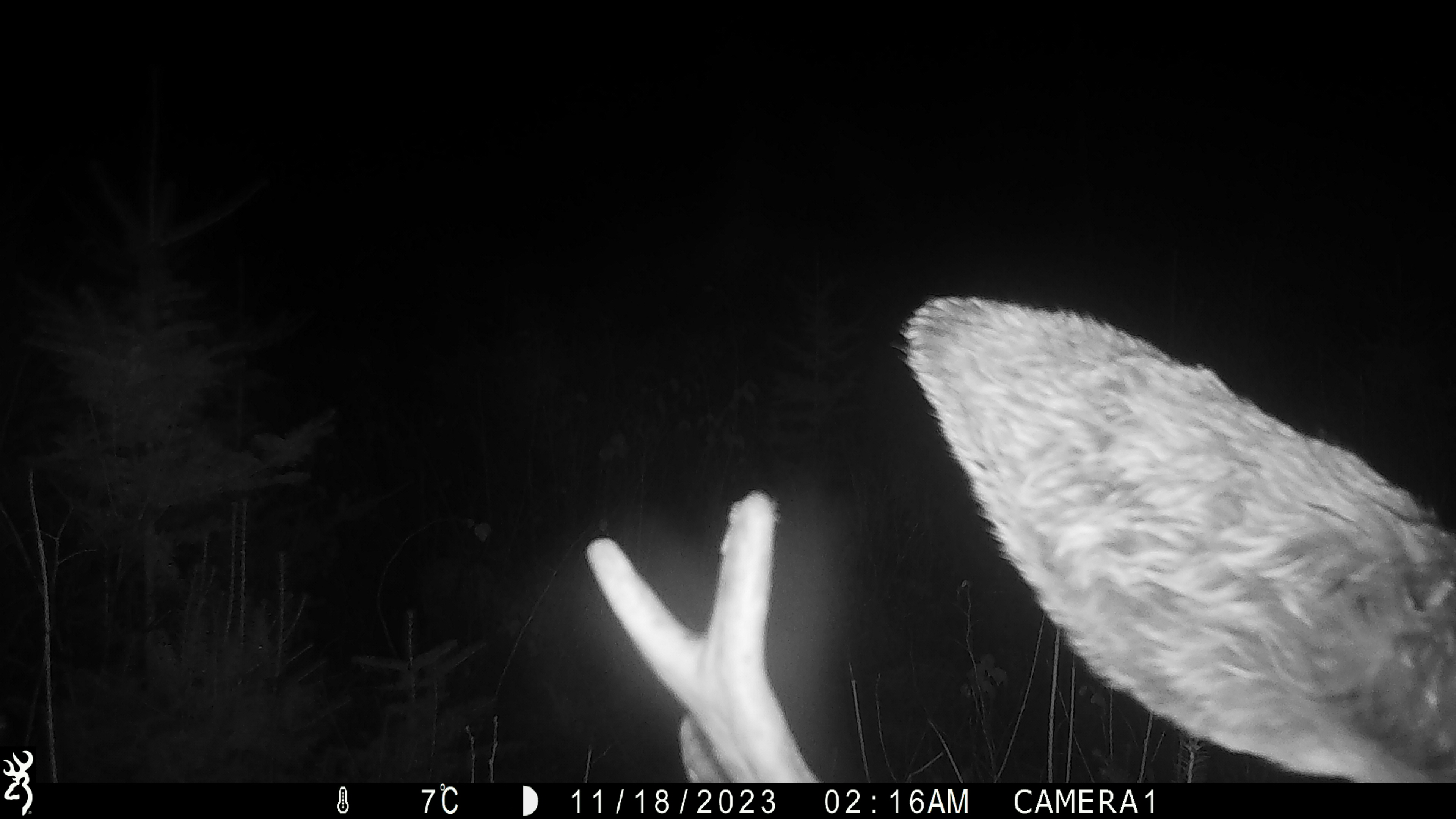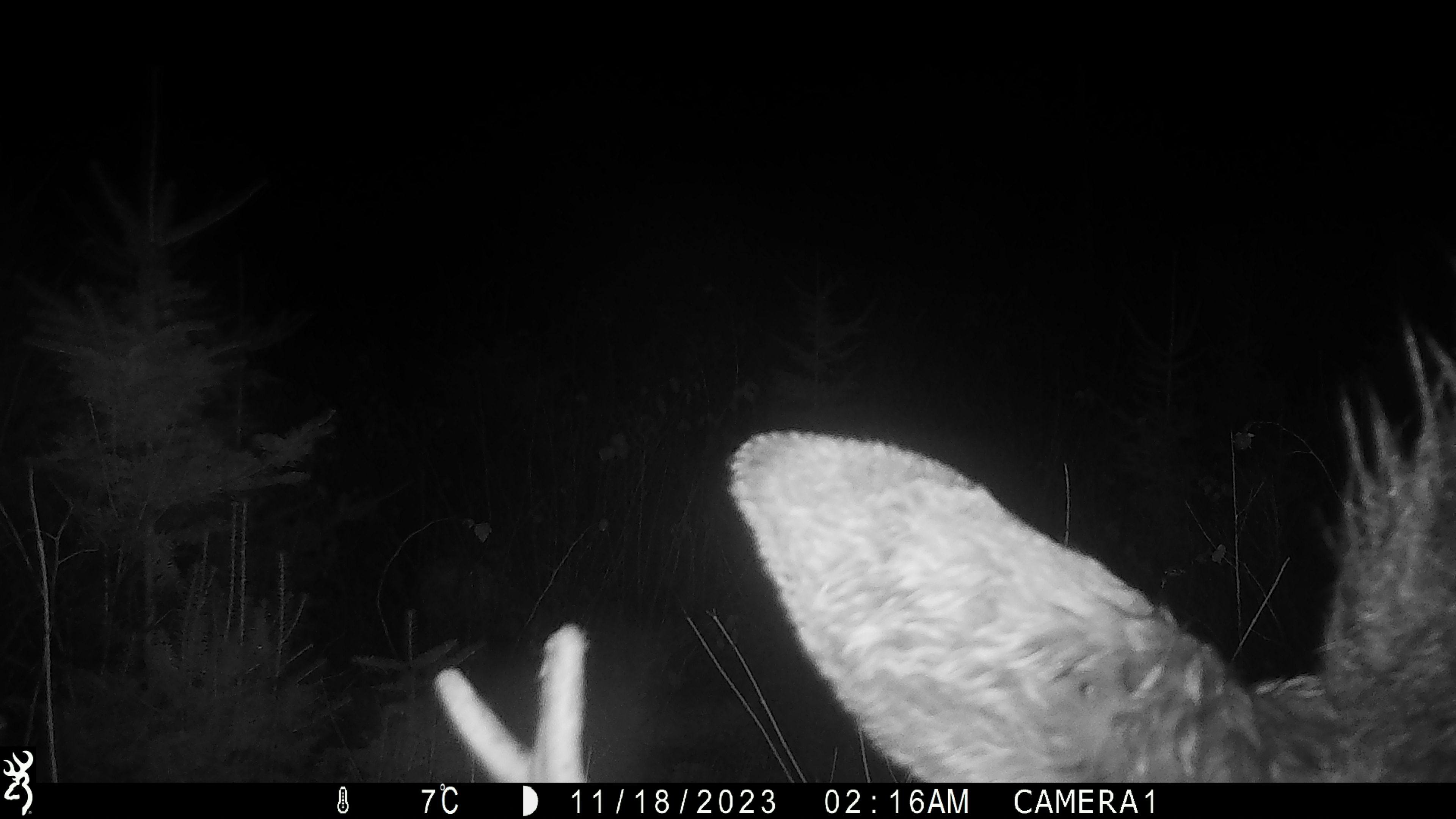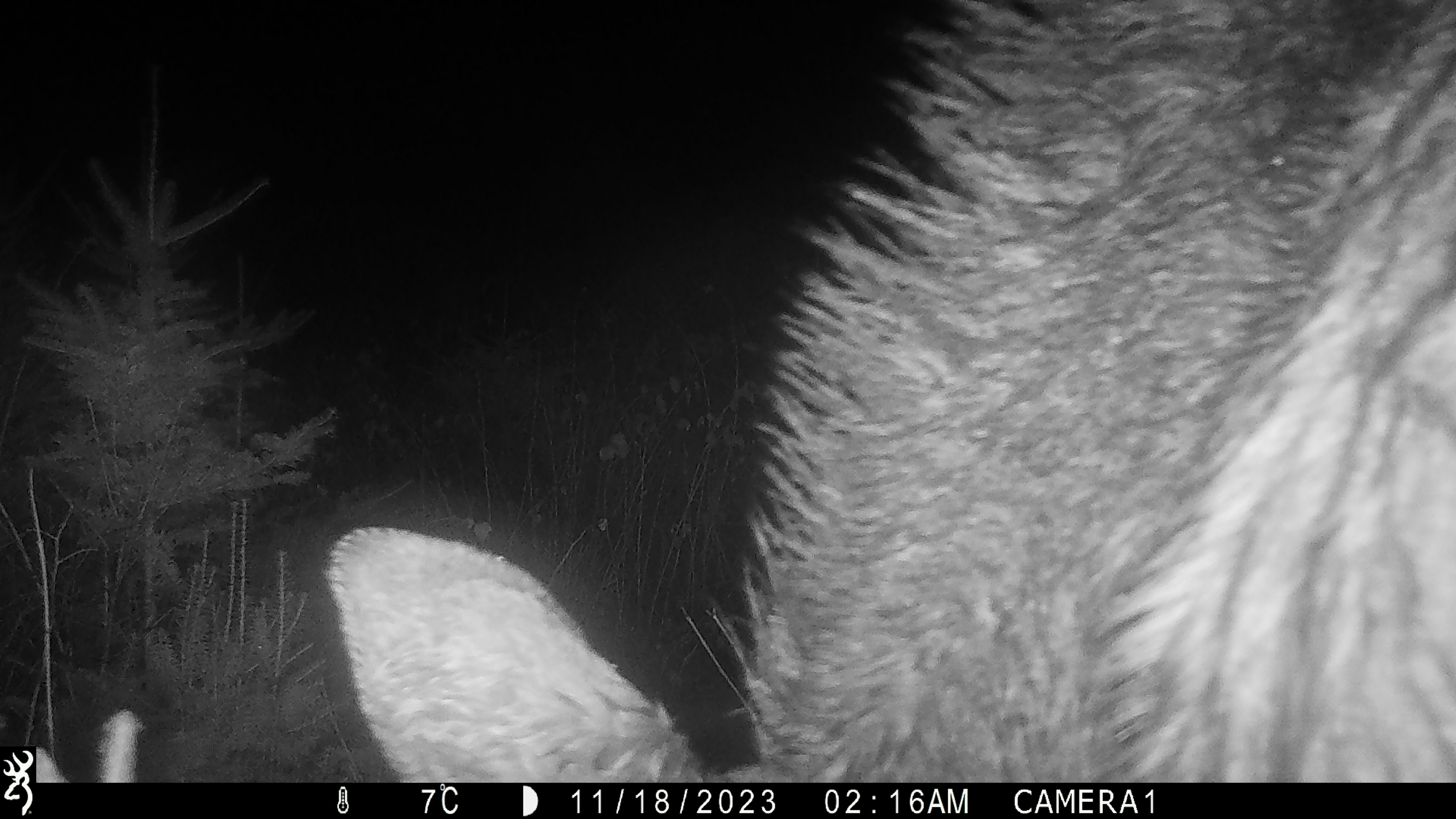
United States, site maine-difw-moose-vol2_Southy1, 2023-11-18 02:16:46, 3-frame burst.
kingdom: Animalia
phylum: Chordata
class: Mammalia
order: Artiodactyla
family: Cervidae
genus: Alces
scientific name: Alces alces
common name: moose